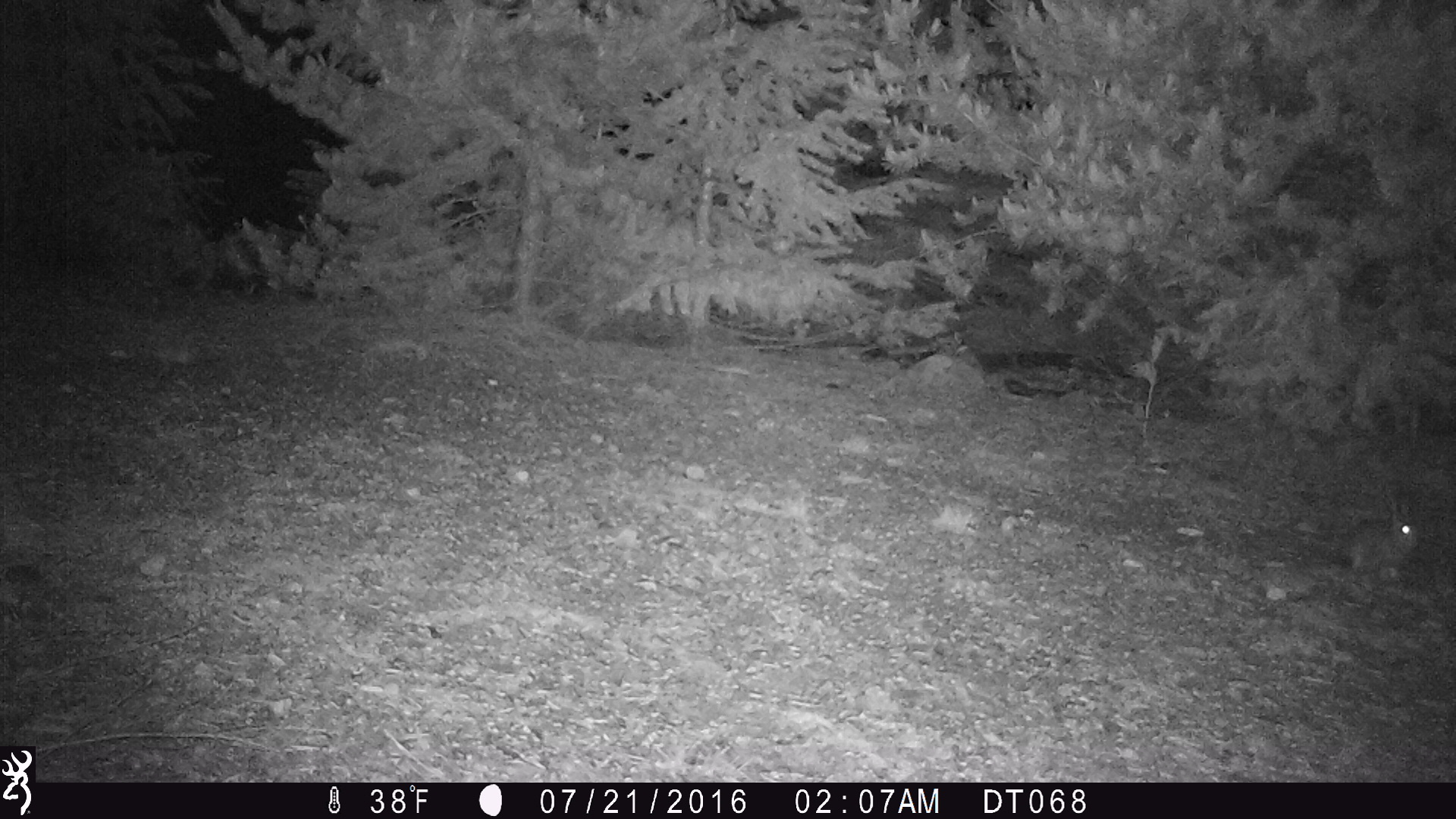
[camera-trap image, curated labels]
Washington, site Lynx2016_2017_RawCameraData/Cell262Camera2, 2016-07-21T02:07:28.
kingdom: Animalia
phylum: Chordata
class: Mammalia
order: Lagomorpha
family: Leporidae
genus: Lepus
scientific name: Lepus americanus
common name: snowshoe hare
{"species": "Lepus americanus (snowshoe hare)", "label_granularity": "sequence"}